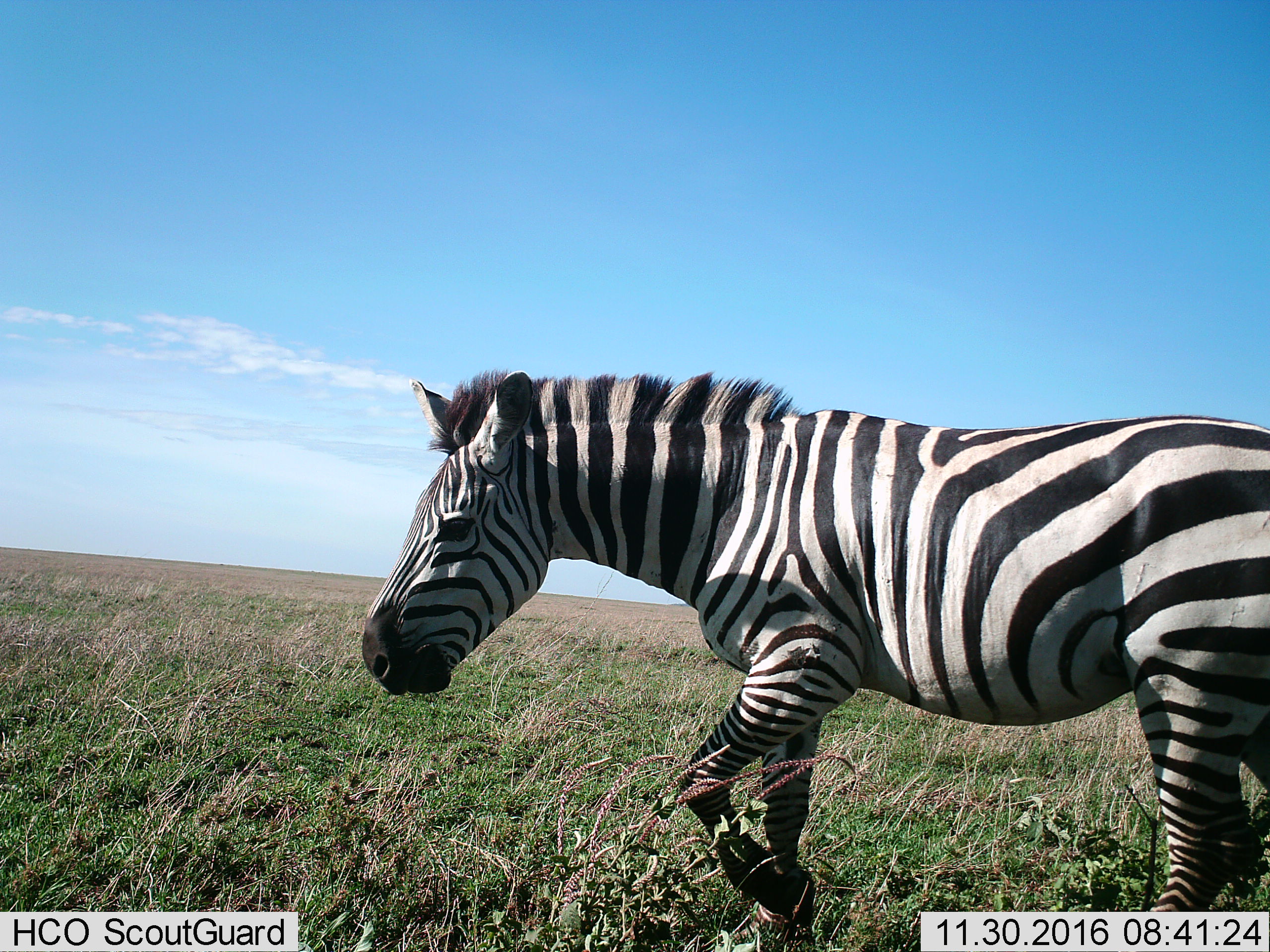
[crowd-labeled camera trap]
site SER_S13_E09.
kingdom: Animalia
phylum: Chordata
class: Mammalia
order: Perissodactyla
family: Equidae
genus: Equus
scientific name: Equus quagga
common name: plains zebra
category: zebraplains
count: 1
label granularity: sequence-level